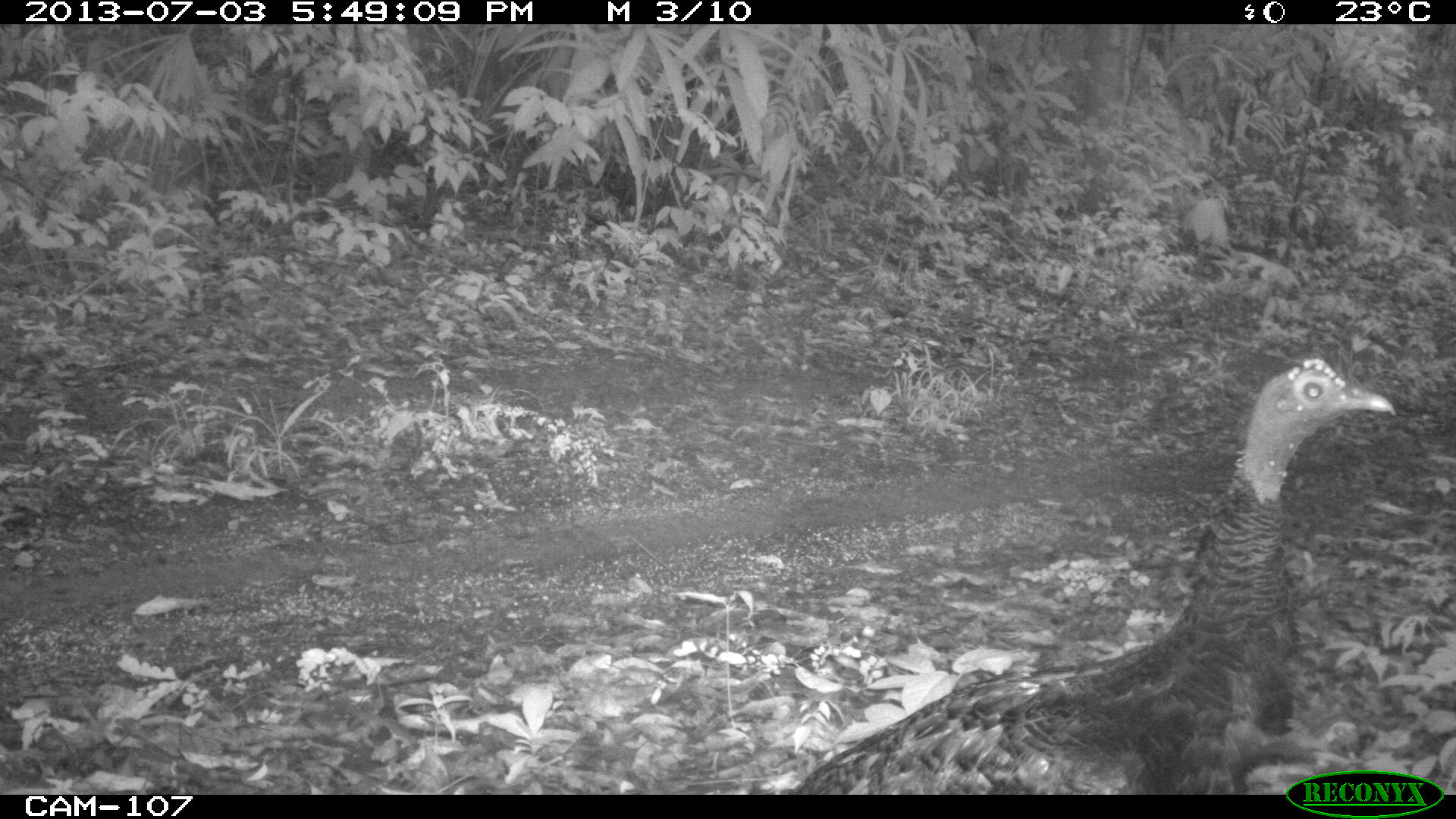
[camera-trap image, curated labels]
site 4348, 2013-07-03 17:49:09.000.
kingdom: Animalia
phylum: Chordata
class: Aves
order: Galliformes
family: Phasianidae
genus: Meleagris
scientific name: Meleagris ocellata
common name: ocellated turkey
Meleagris ocellata (ocellated turkey), count 1, sex female.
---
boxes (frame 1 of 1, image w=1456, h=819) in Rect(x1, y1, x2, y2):
meleagris ocellata: Rect(784, 357, 1397, 795)